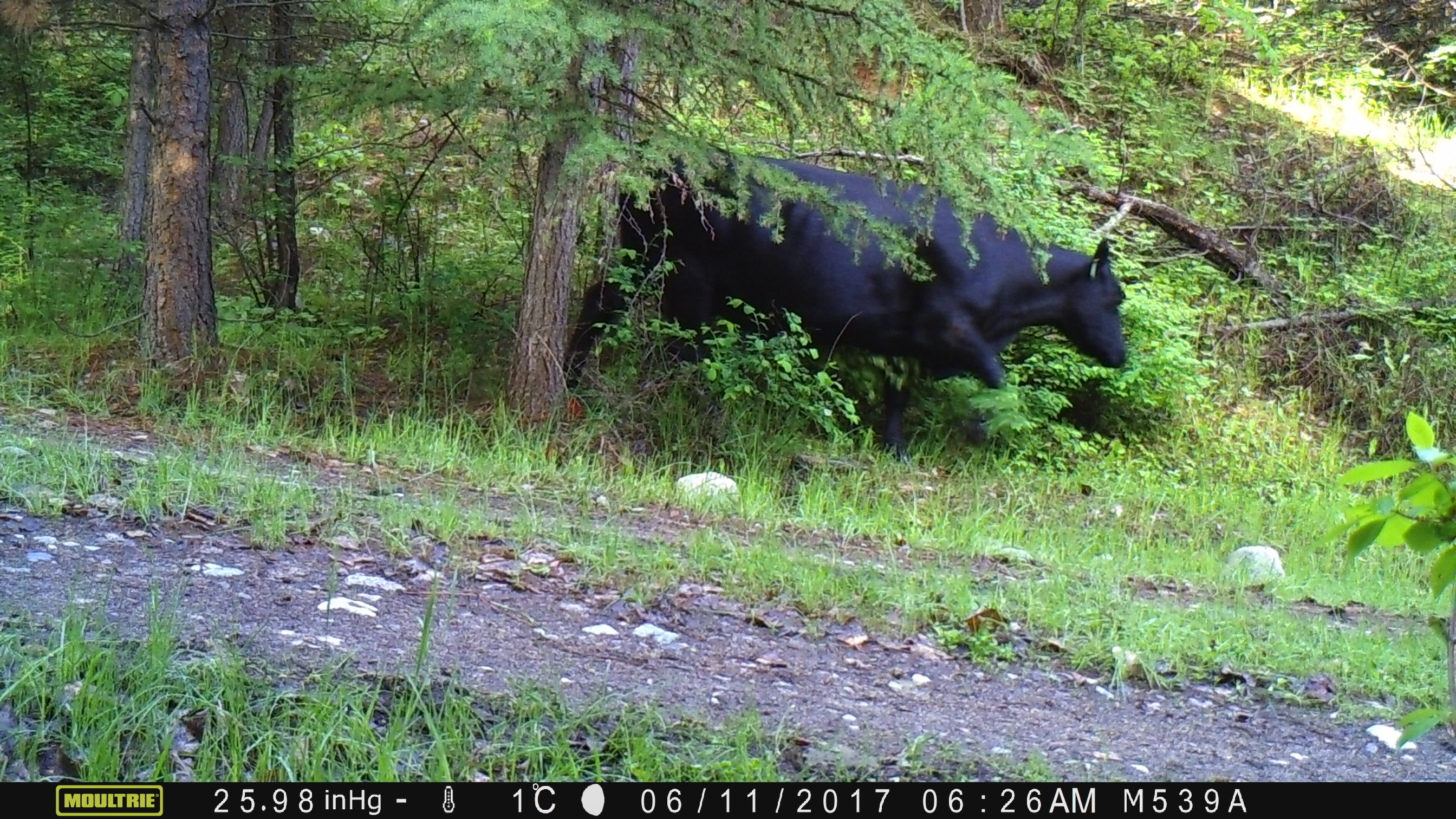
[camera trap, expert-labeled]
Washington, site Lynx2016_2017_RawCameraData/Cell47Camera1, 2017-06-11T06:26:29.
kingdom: Animalia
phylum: Chordata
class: Mammalia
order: Artiodactyla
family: Bovidae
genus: Bos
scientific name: Bos taurus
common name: domestic cattle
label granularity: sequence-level